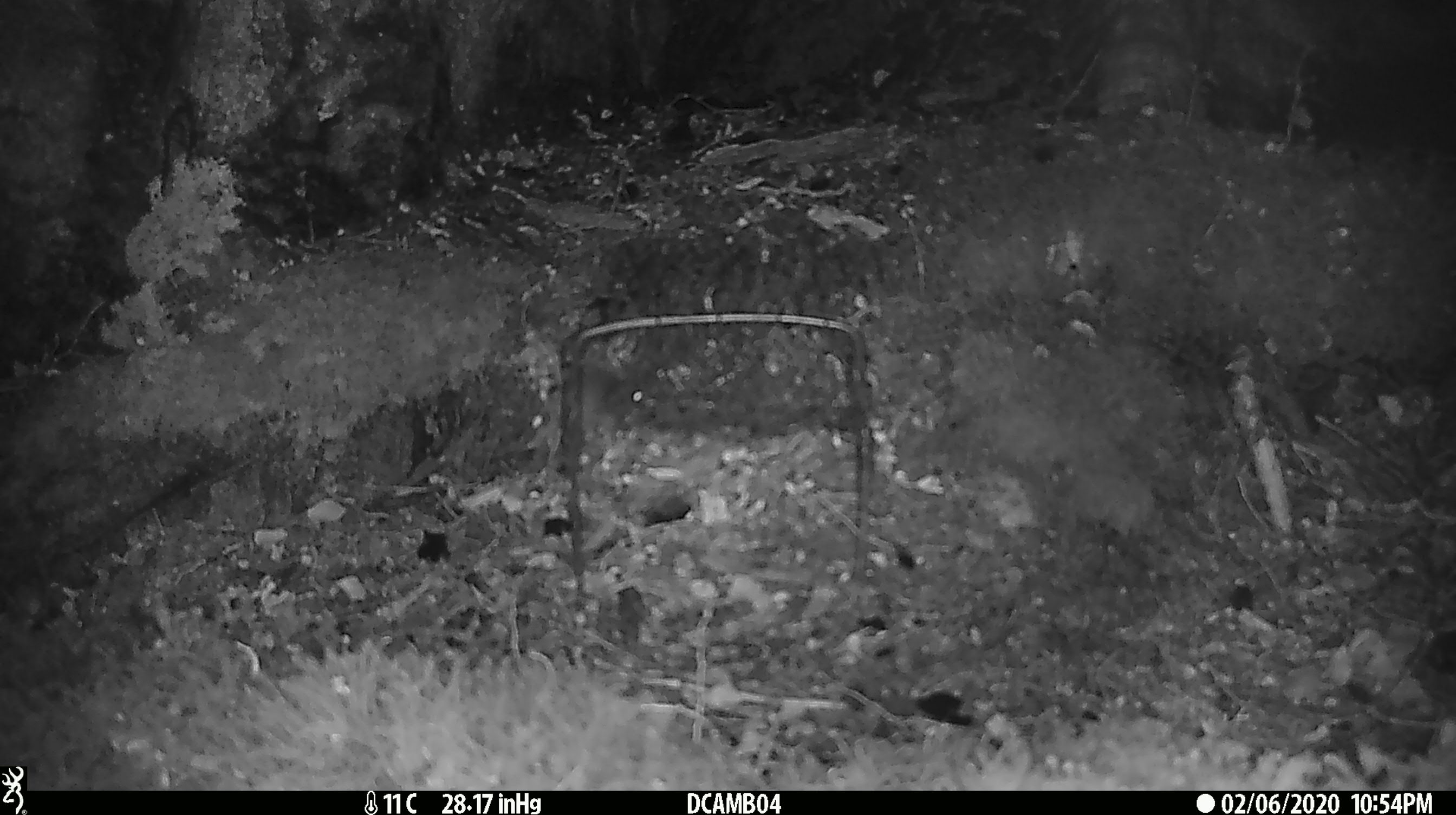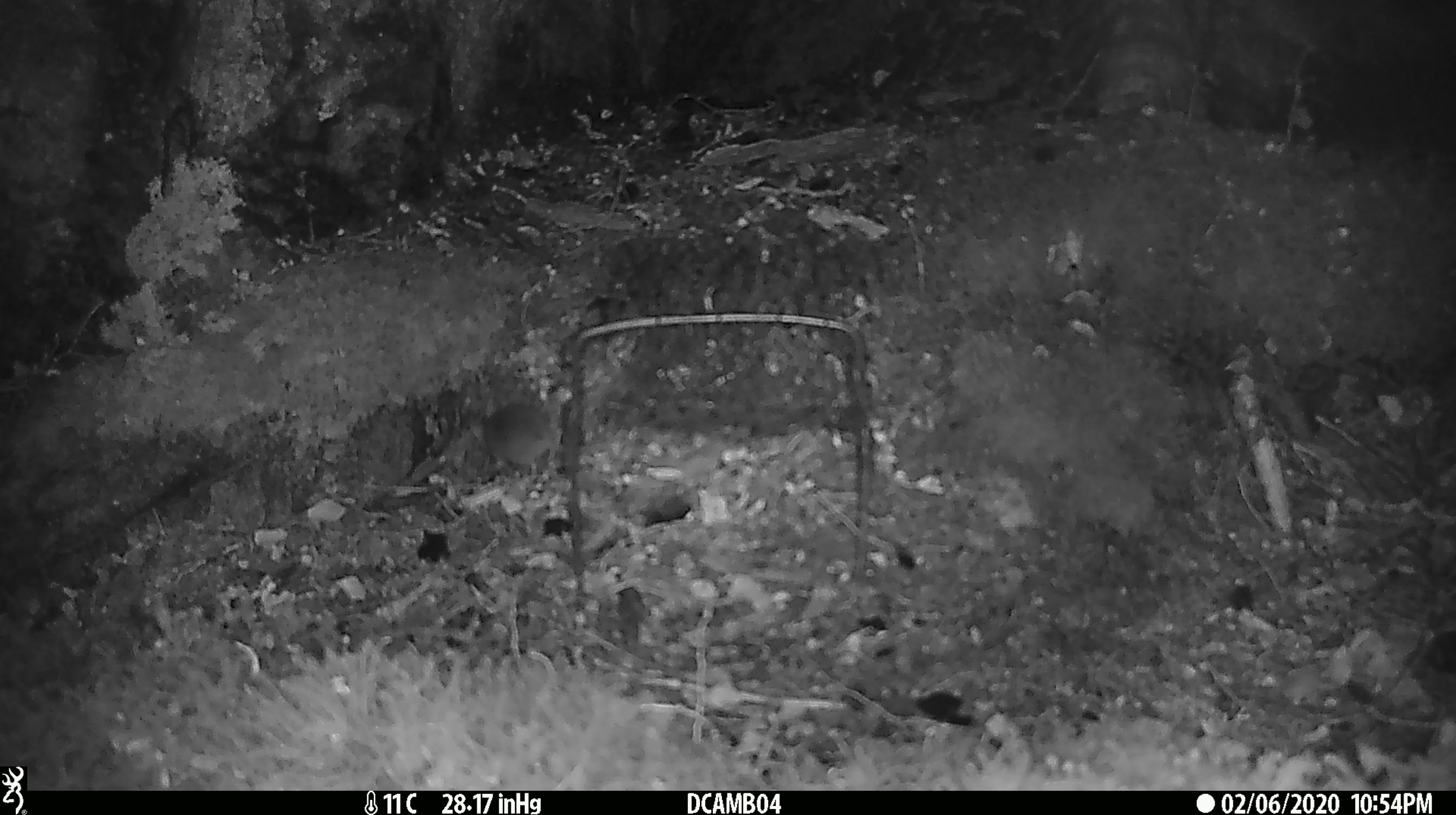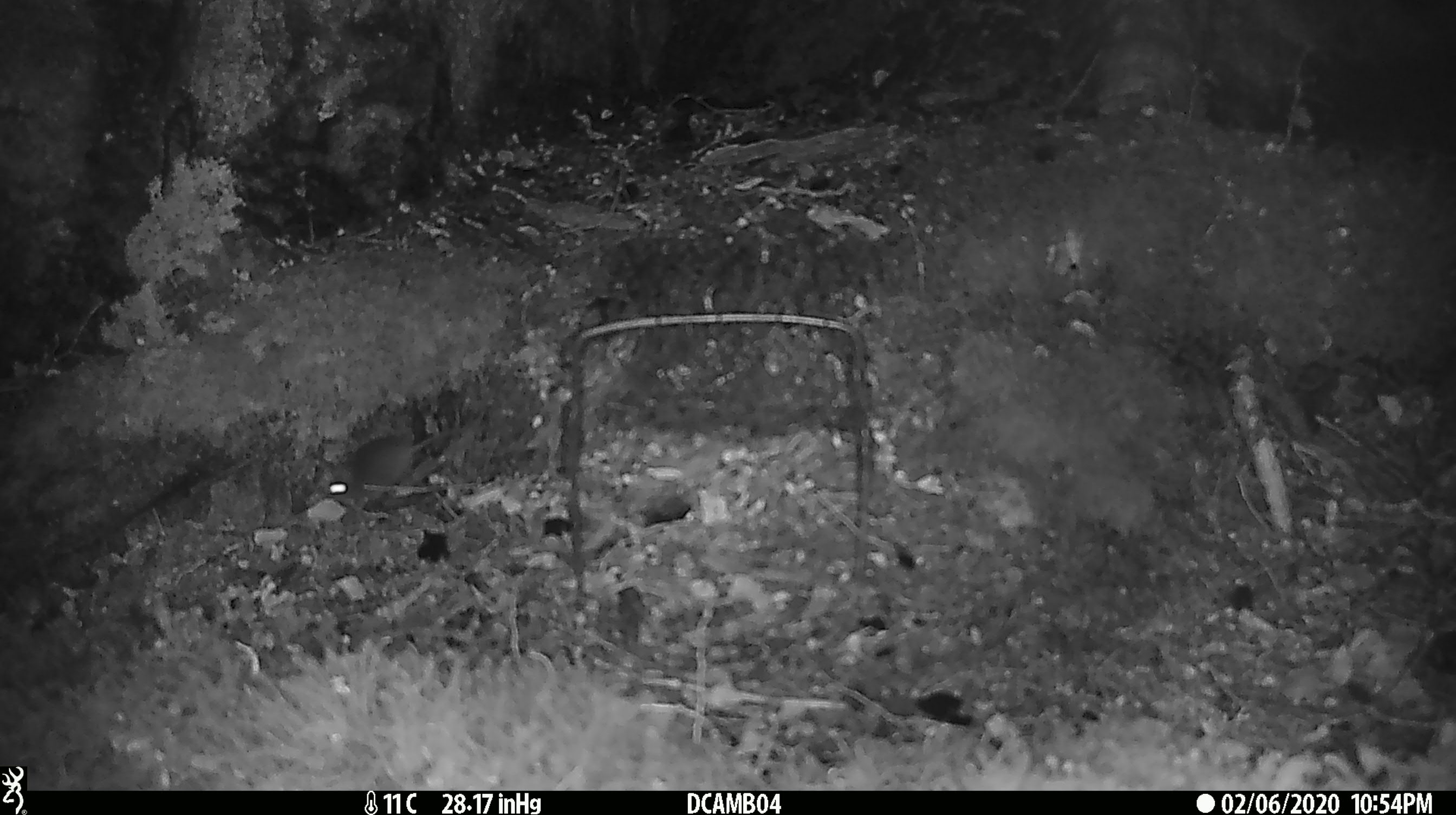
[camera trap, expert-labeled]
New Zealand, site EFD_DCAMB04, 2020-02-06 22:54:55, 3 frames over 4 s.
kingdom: Animalia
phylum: Chordata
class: Mammalia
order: Rodentia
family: Muridae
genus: Mus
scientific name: Mus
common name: mouse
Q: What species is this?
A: Mouse (Mus).